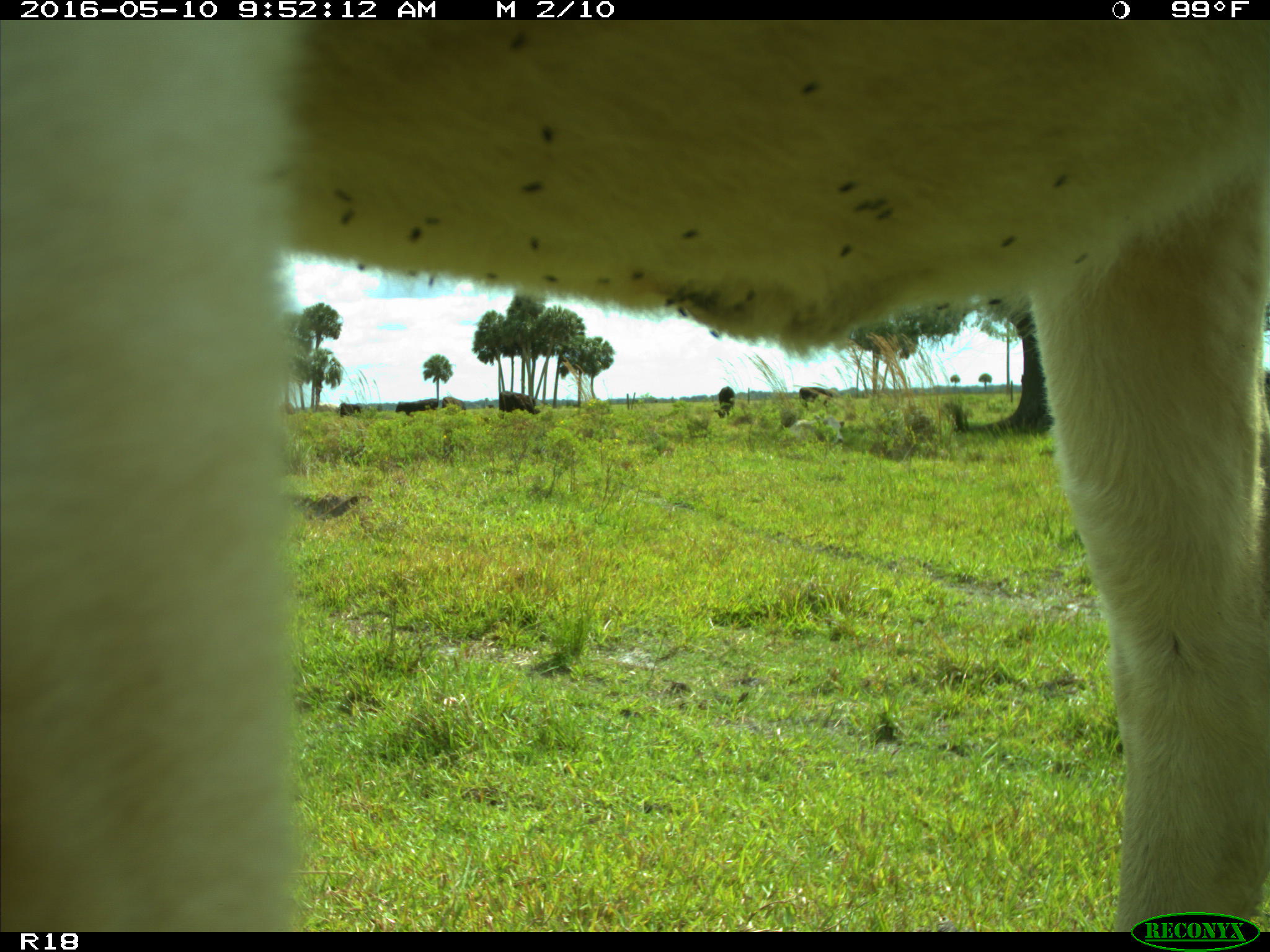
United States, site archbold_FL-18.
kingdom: Animalia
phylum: Chordata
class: Mammalia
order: Artiodactyla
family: Bovidae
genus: Bos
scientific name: Bos taurus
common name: domestic cow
Bos taurus (domestic cow).